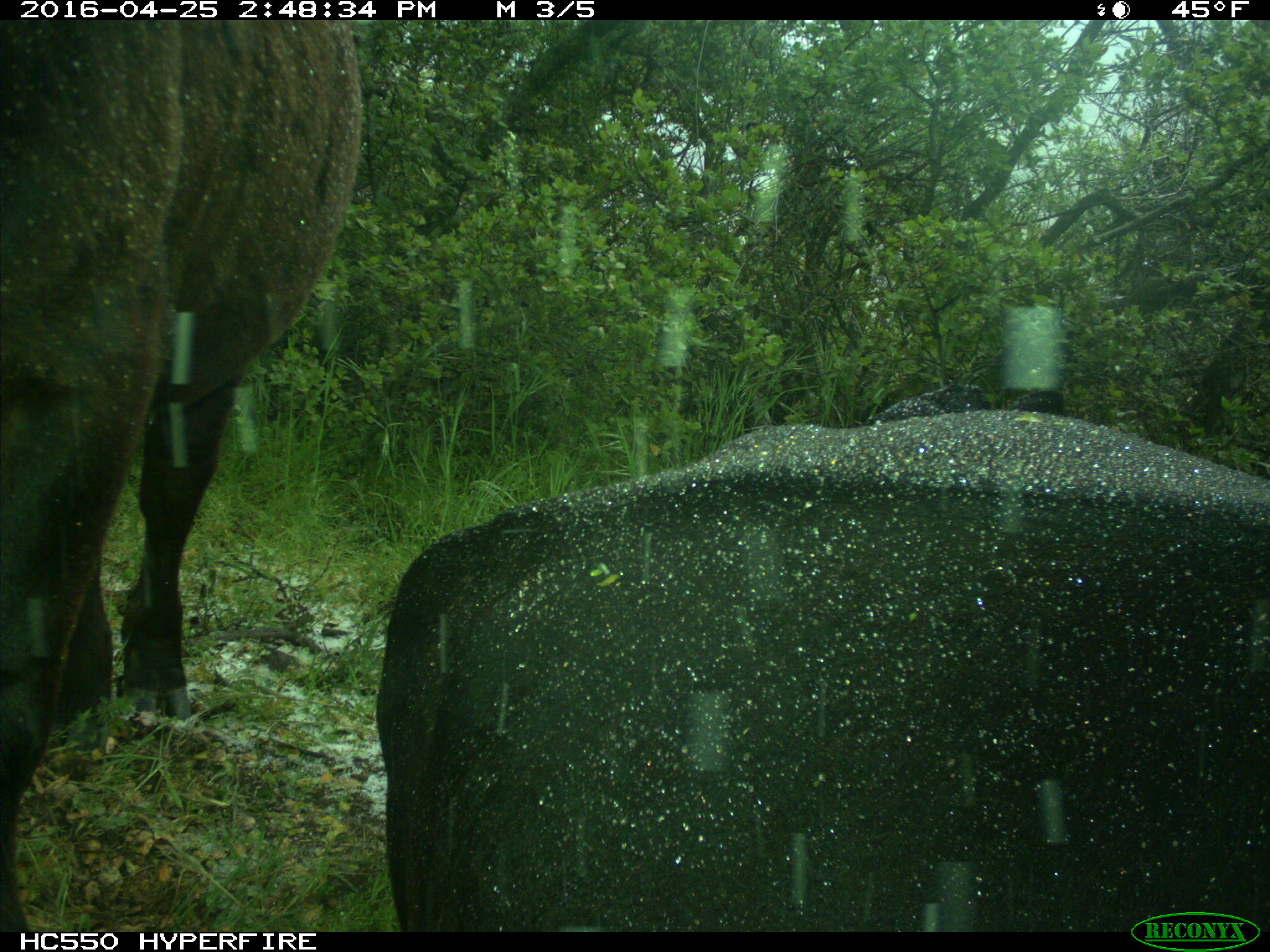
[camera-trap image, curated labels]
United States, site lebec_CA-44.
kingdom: Animalia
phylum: Chordata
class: Mammalia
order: Artiodactyla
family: Bovidae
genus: Bos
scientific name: Bos taurus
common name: domestic cow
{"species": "Bos taurus (domestic cow)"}